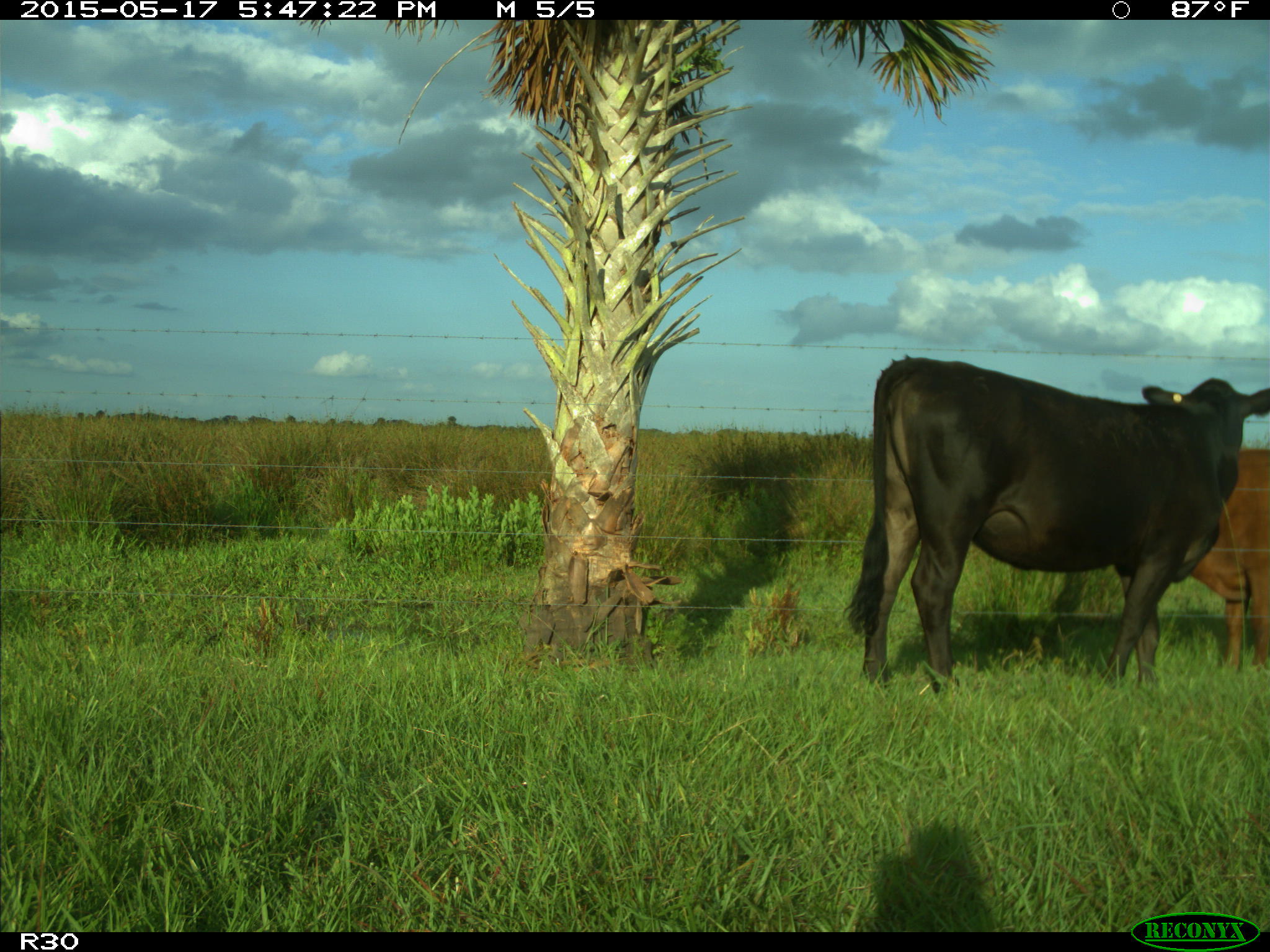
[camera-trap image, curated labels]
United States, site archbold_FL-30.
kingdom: Animalia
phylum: Chordata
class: Mammalia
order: Artiodactyla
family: Bovidae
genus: Bos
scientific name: Bos taurus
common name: domestic cow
Bos taurus (domestic cow).